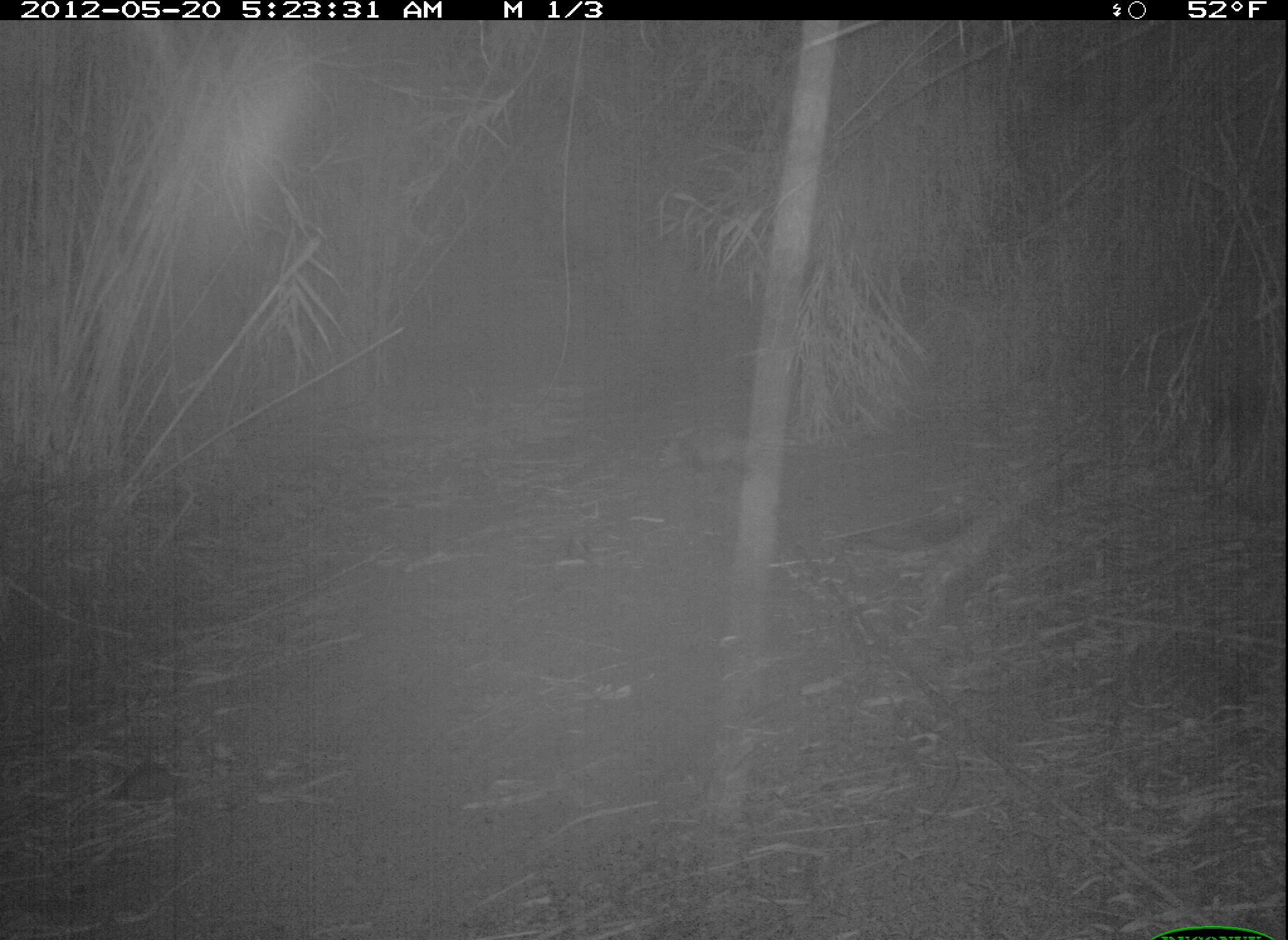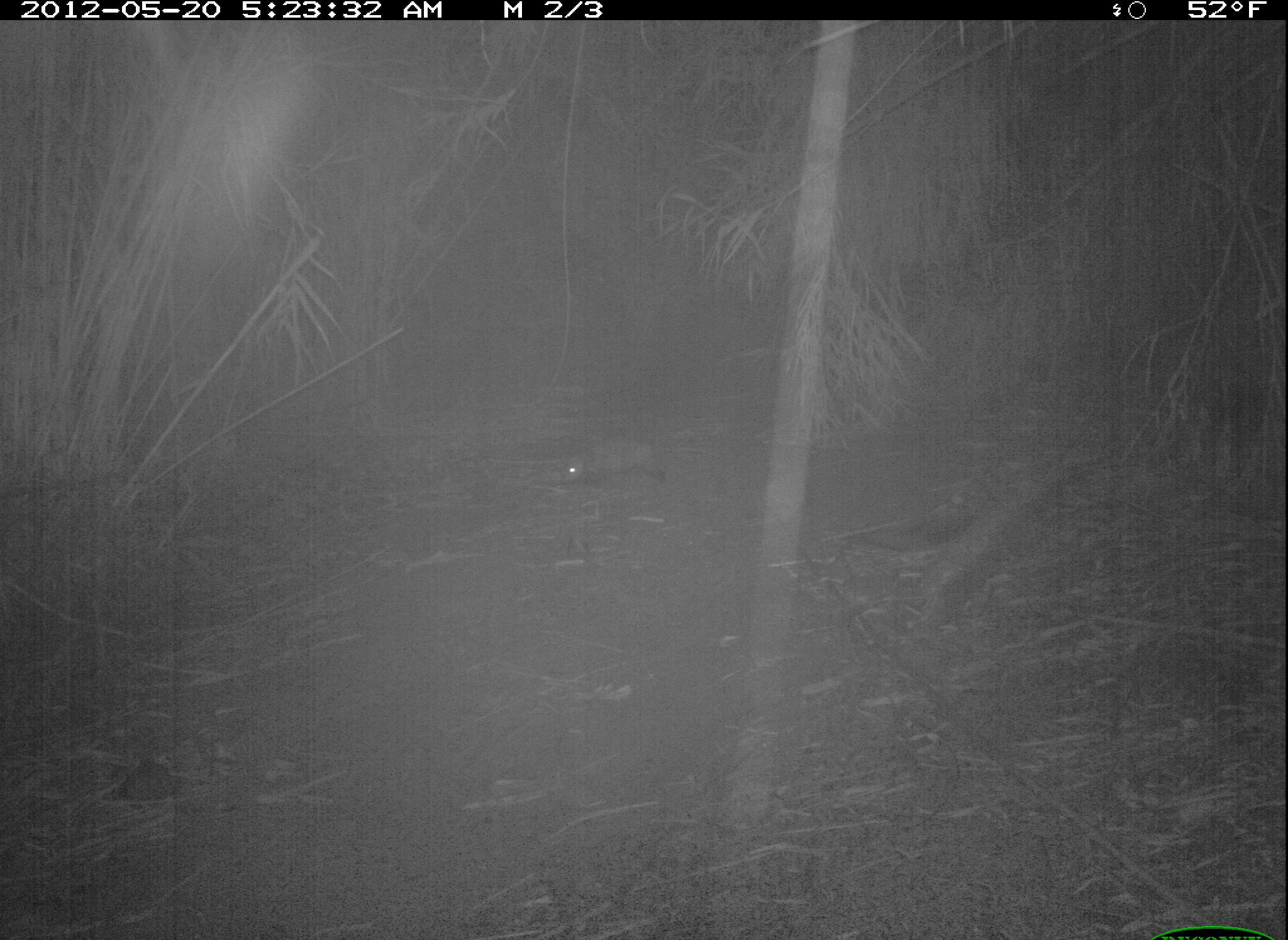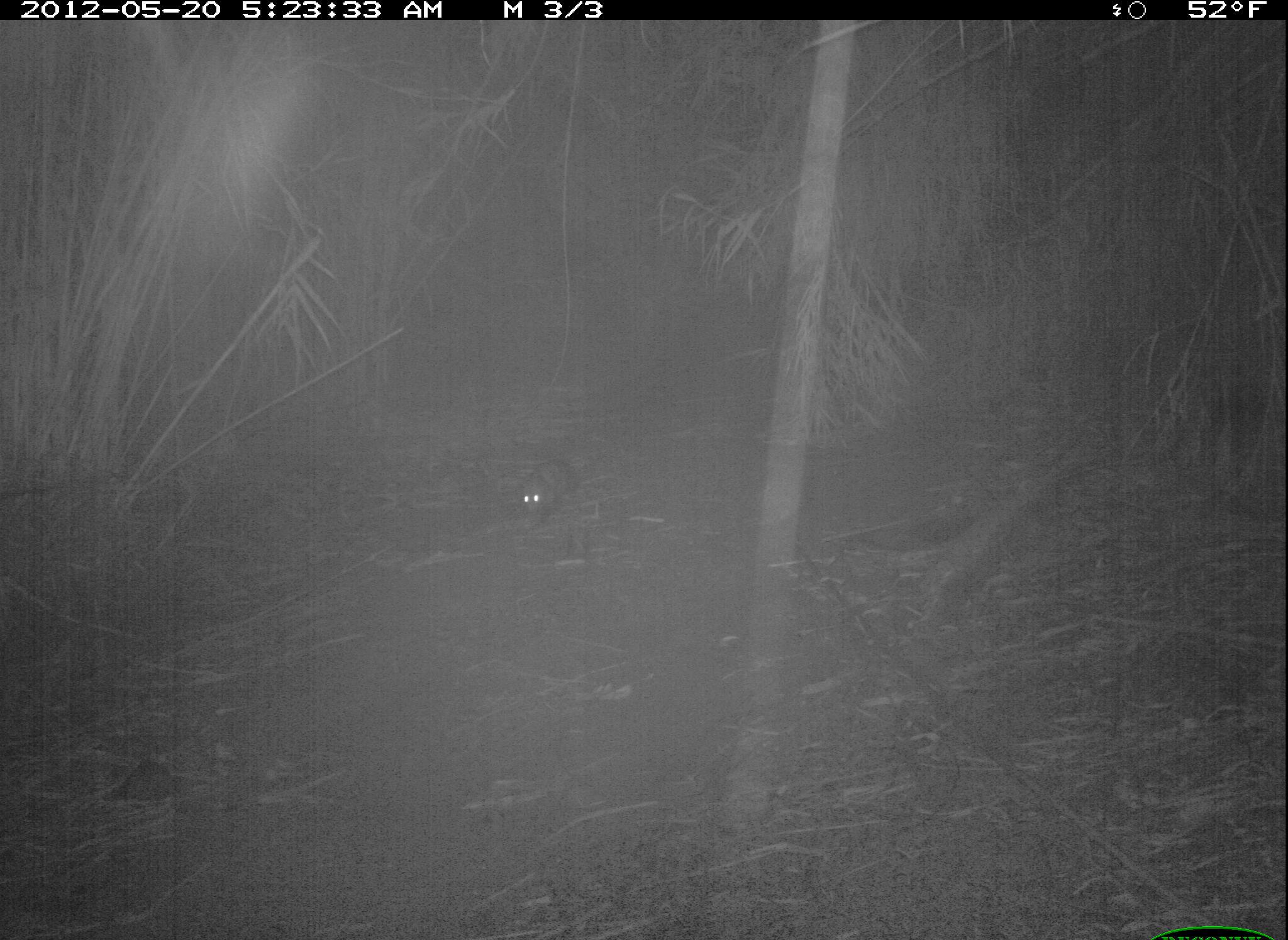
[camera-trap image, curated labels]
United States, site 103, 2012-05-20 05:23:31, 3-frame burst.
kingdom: Animalia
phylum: Chordata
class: Mammalia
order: Didelphimorphia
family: Didelphidae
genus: Didelphis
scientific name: Didelphis virginiana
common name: virginia opossum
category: opossum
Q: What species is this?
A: Opossum (virginia opossum) (Didelphis virginiana).